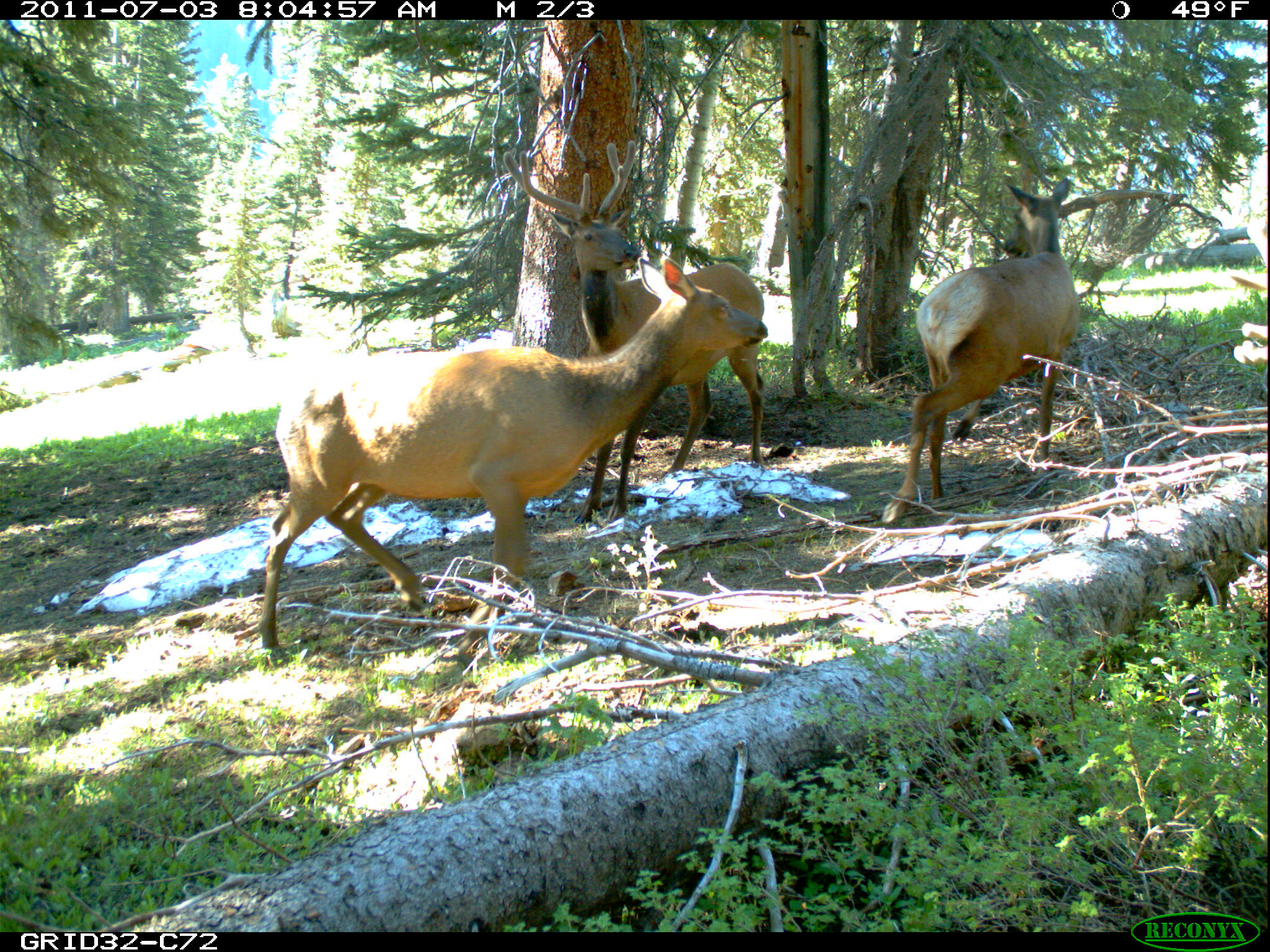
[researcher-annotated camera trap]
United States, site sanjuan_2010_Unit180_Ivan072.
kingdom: Animalia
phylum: Chordata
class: Mammalia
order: Artiodactyla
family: Cervidae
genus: Cervus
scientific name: Cervus elaphus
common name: red deer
Cervus elaphus (red deer).